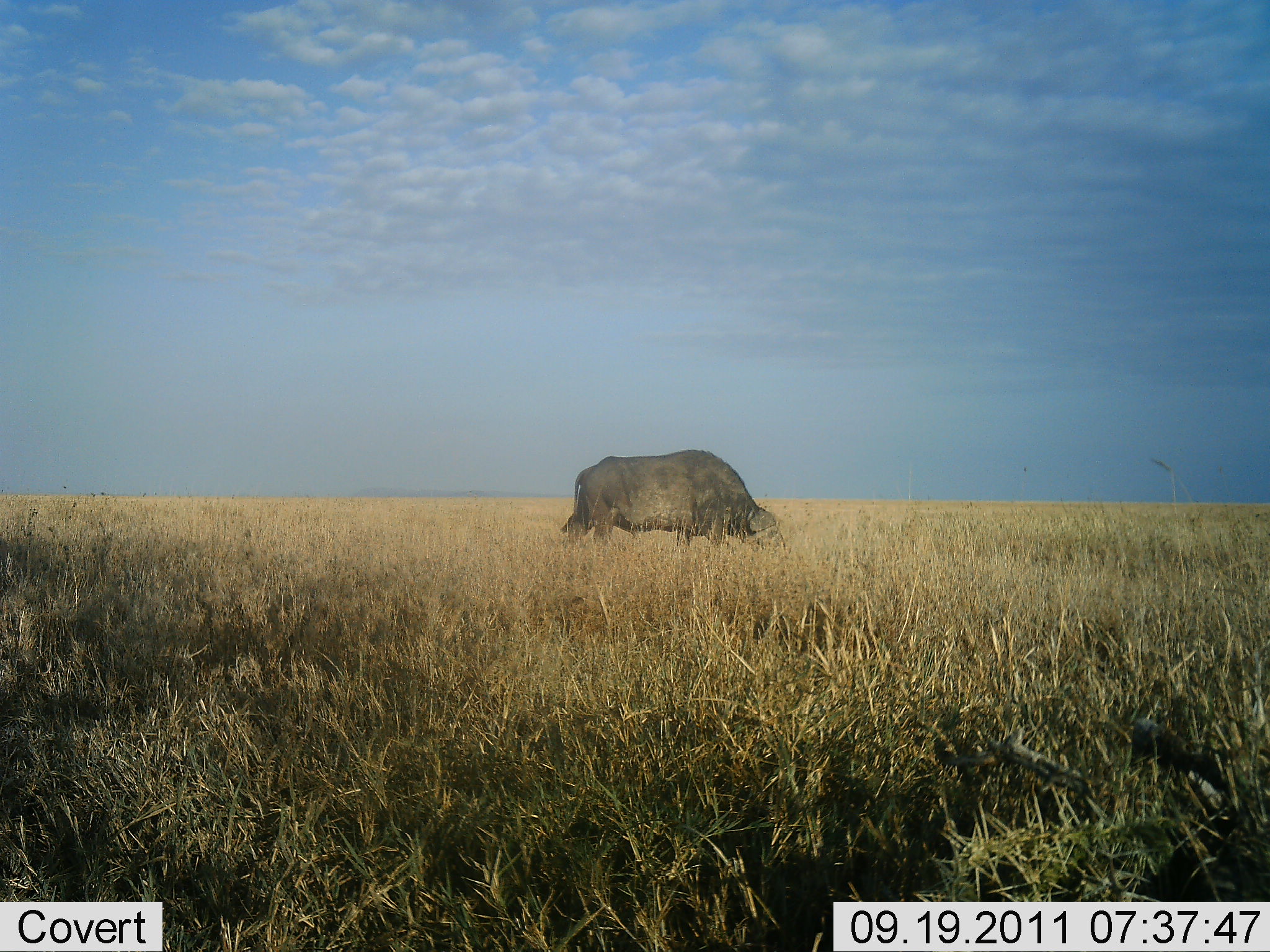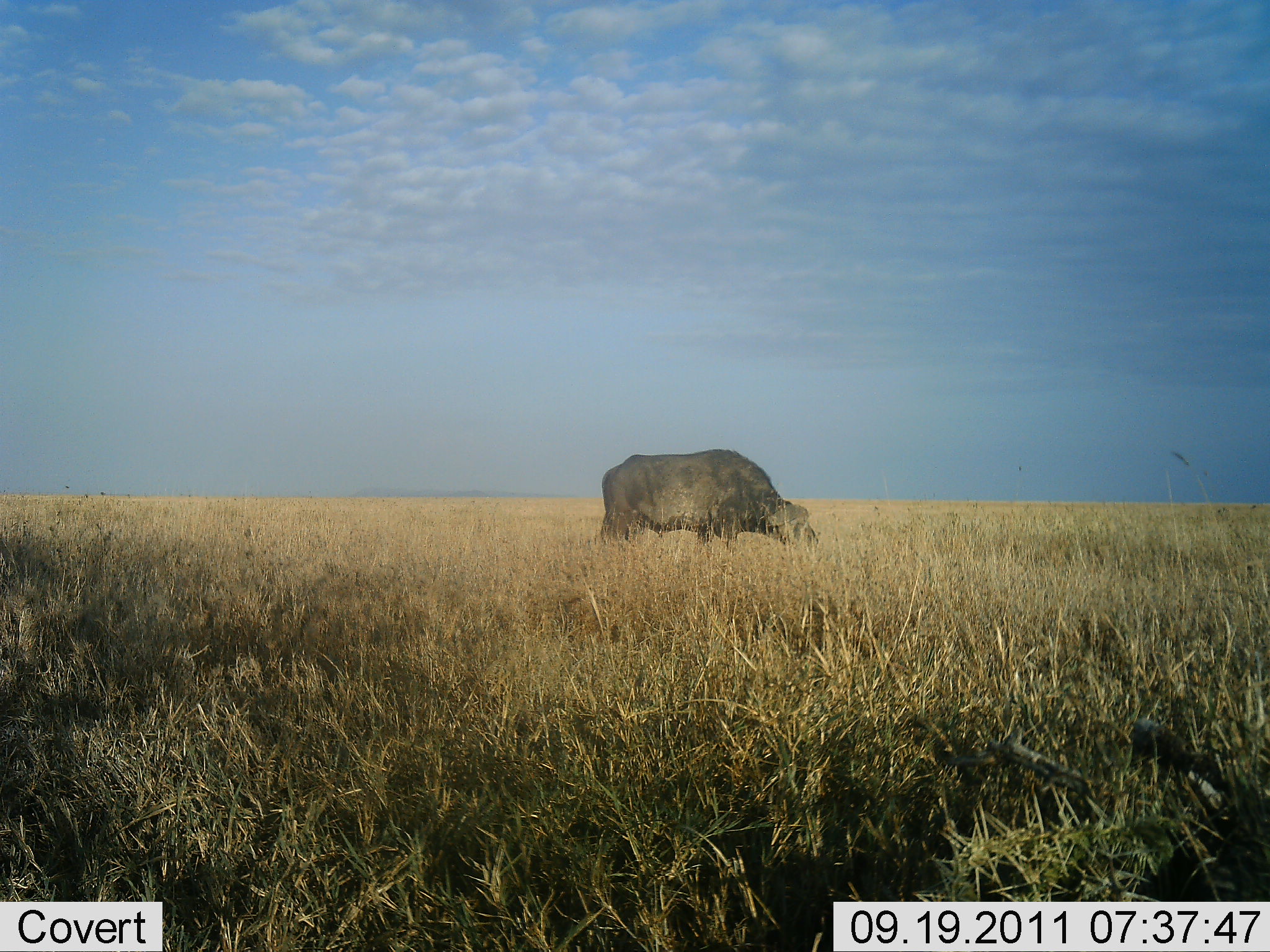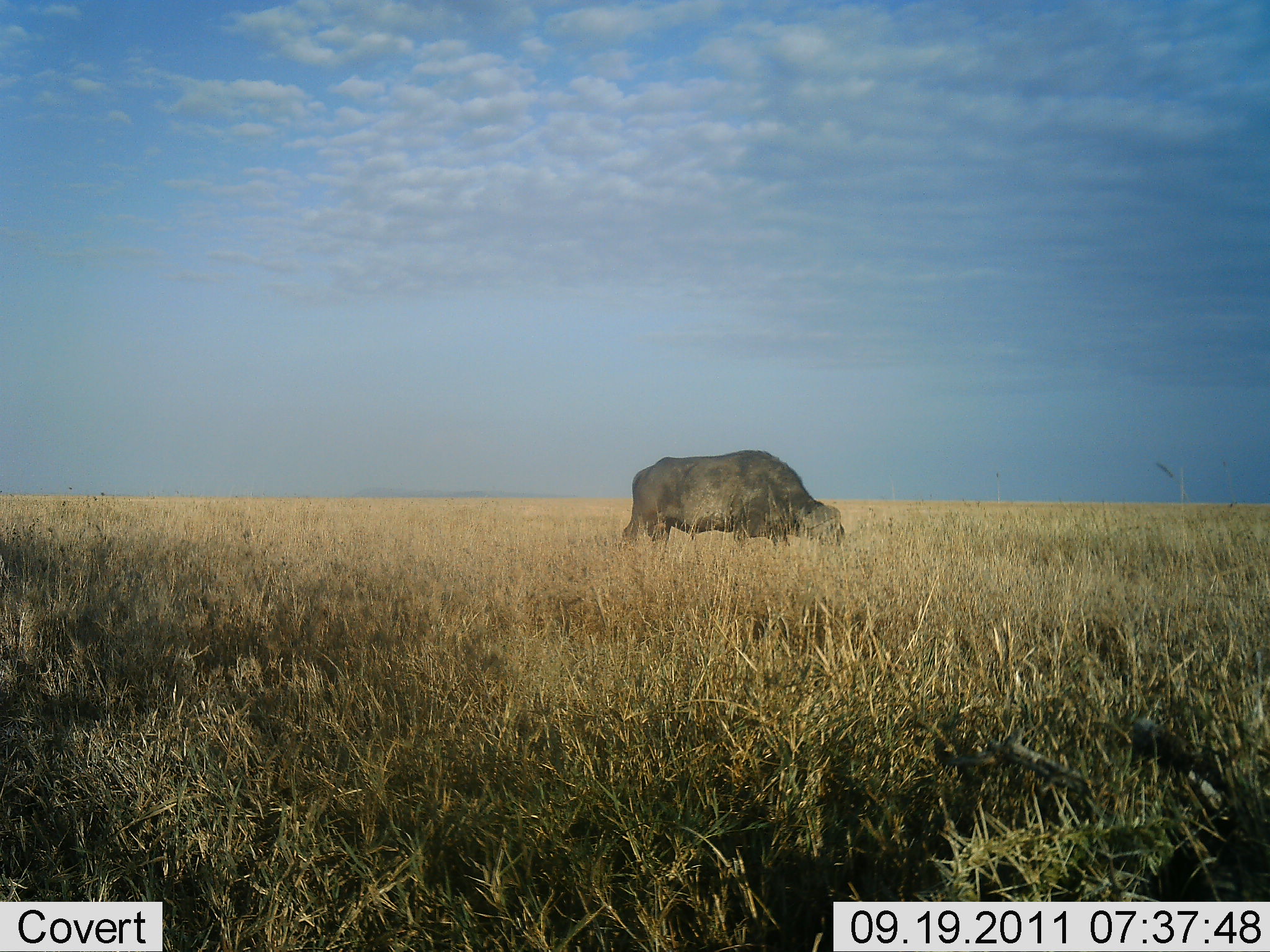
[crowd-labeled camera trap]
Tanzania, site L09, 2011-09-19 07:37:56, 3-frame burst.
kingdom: Animalia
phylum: Chordata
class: Mammalia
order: Artiodactyla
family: Bovidae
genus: Syncerus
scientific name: Syncerus caffer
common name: cape buffalo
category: buffalo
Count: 1.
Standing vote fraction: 10%.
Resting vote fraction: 0%.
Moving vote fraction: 30%.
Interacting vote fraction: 0%.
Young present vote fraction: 0%.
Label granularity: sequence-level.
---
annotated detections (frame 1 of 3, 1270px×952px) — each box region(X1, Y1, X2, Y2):
animal: region(560, 449, 785, 550)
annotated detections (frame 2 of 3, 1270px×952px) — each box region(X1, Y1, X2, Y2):
animal: region(600, 448, 820, 550)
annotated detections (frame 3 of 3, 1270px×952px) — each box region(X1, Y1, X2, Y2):
animal: region(621, 449, 846, 547)